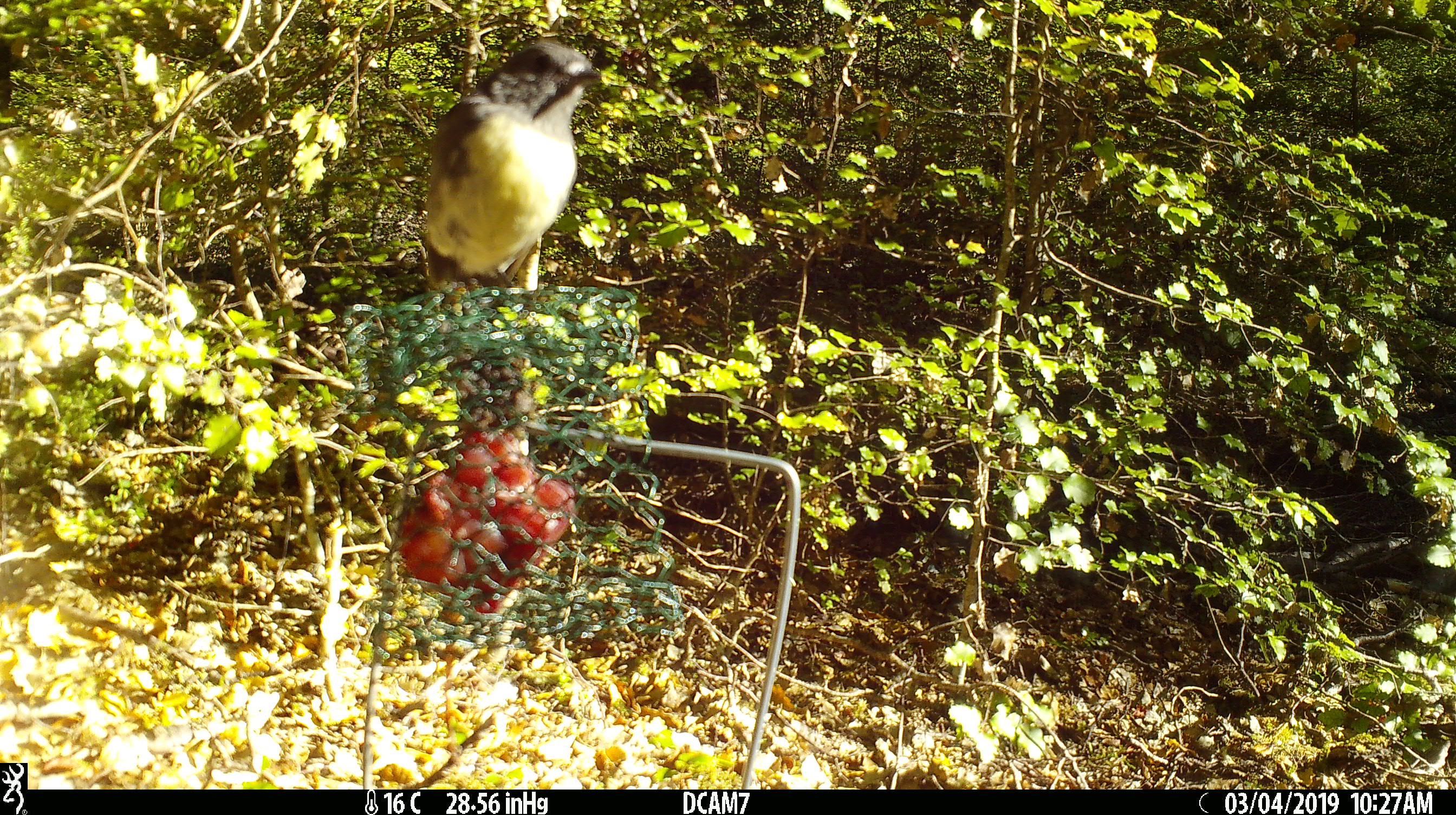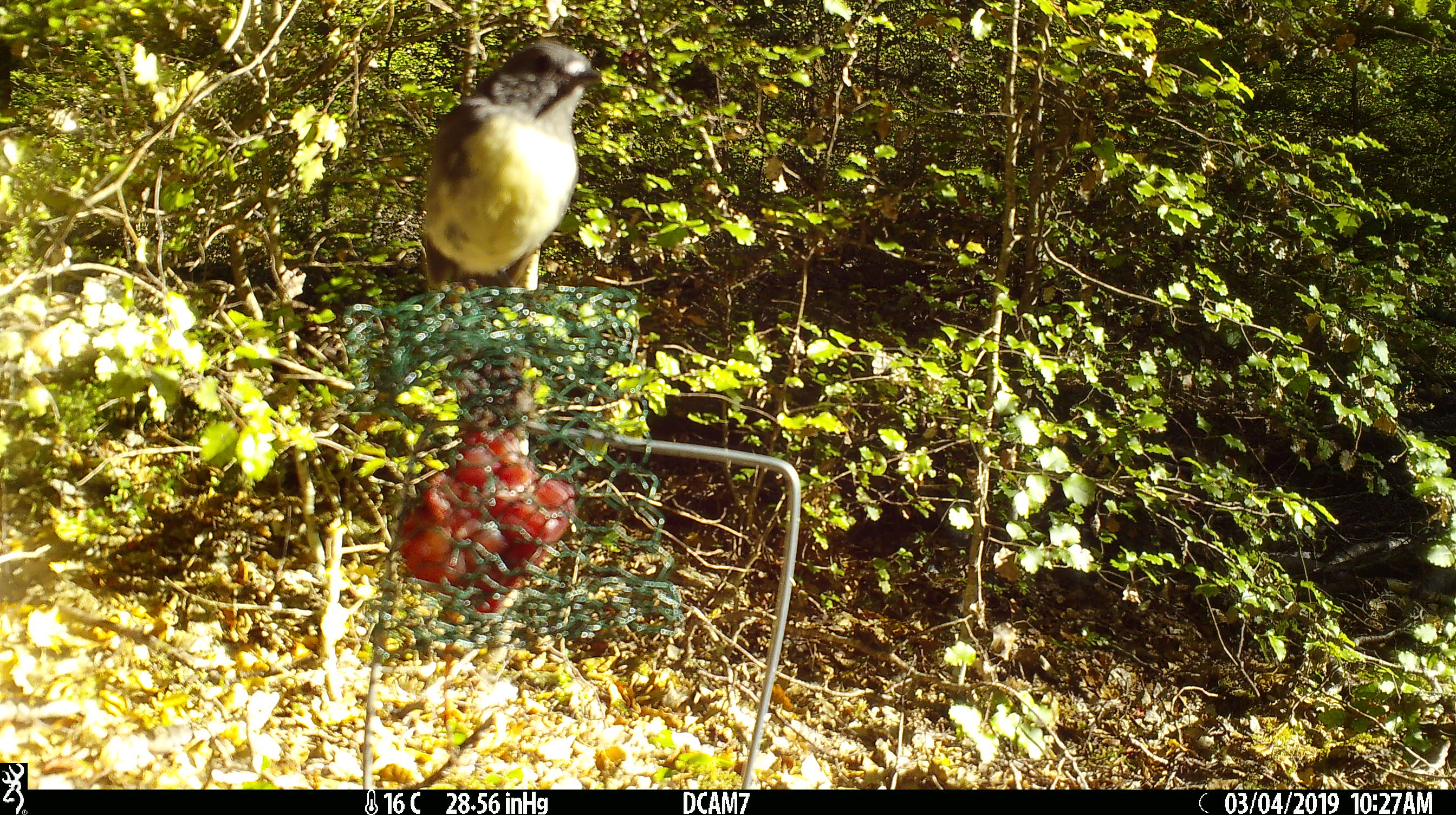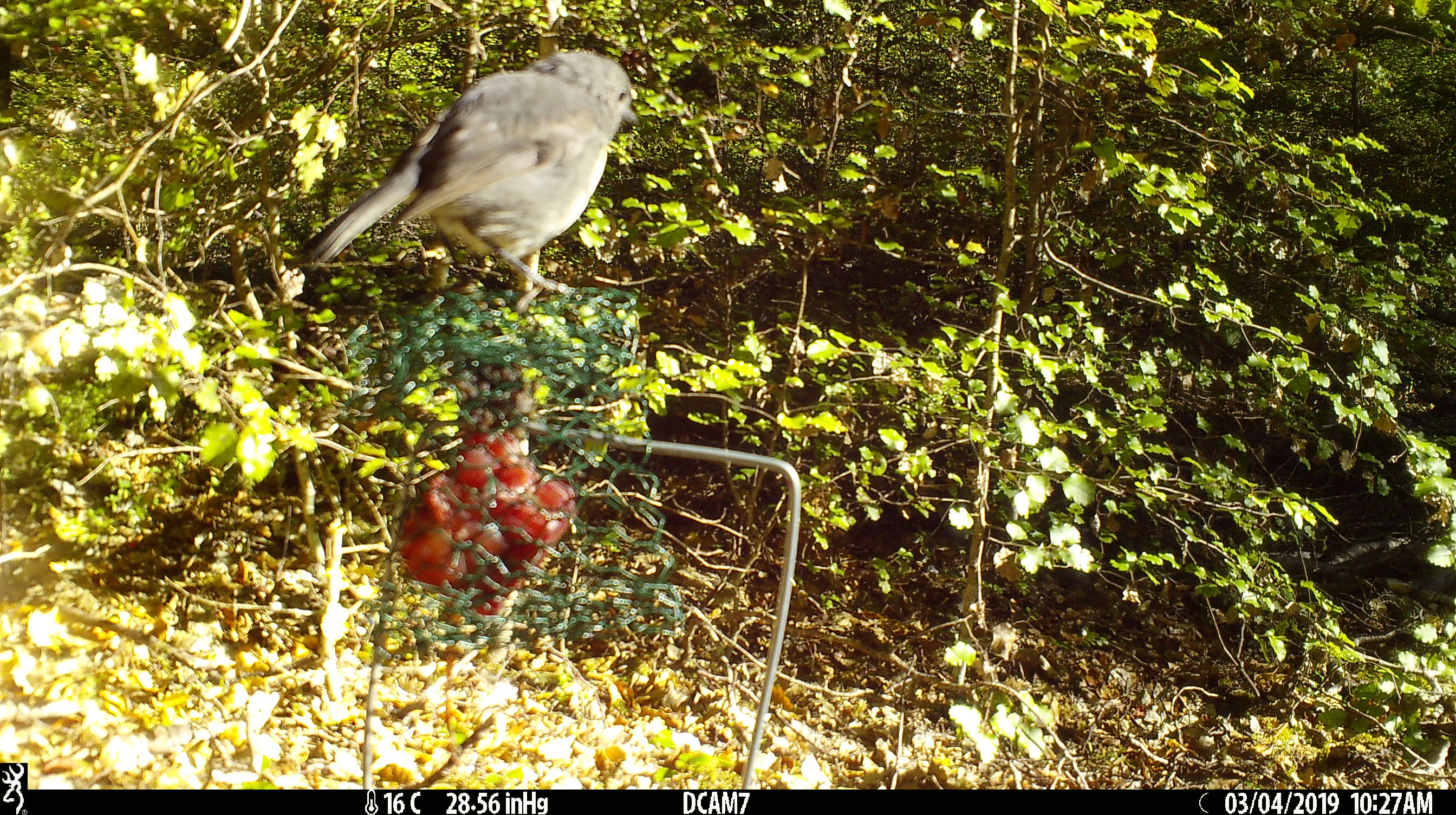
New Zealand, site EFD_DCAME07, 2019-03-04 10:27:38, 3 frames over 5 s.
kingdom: Animalia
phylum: Chordata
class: Aves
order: Passeriformes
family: Petroicidae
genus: Petroica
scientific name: Petroica australis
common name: new zealand robin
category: robin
Robin (new zealand robin) (Petroica australis).